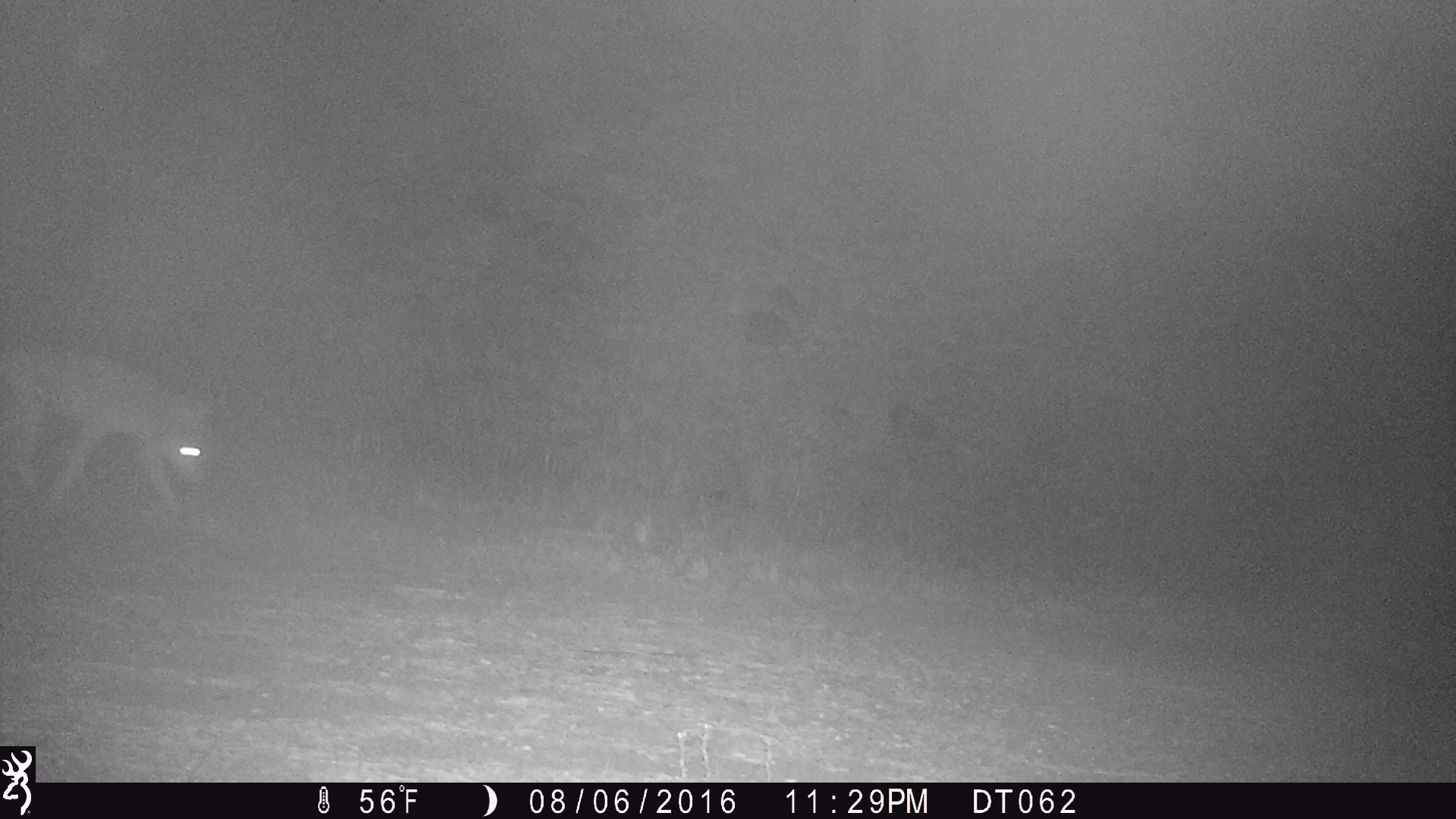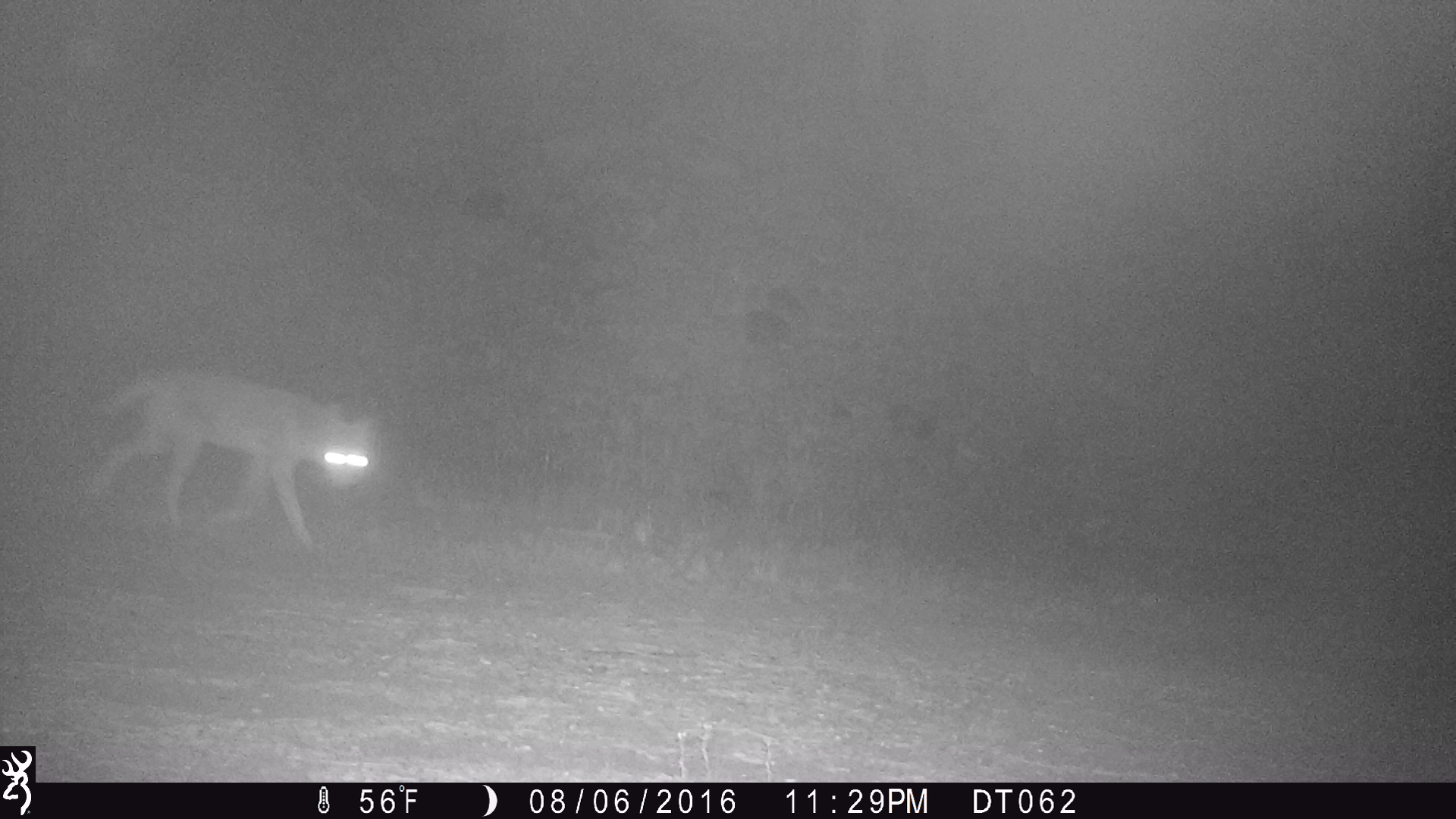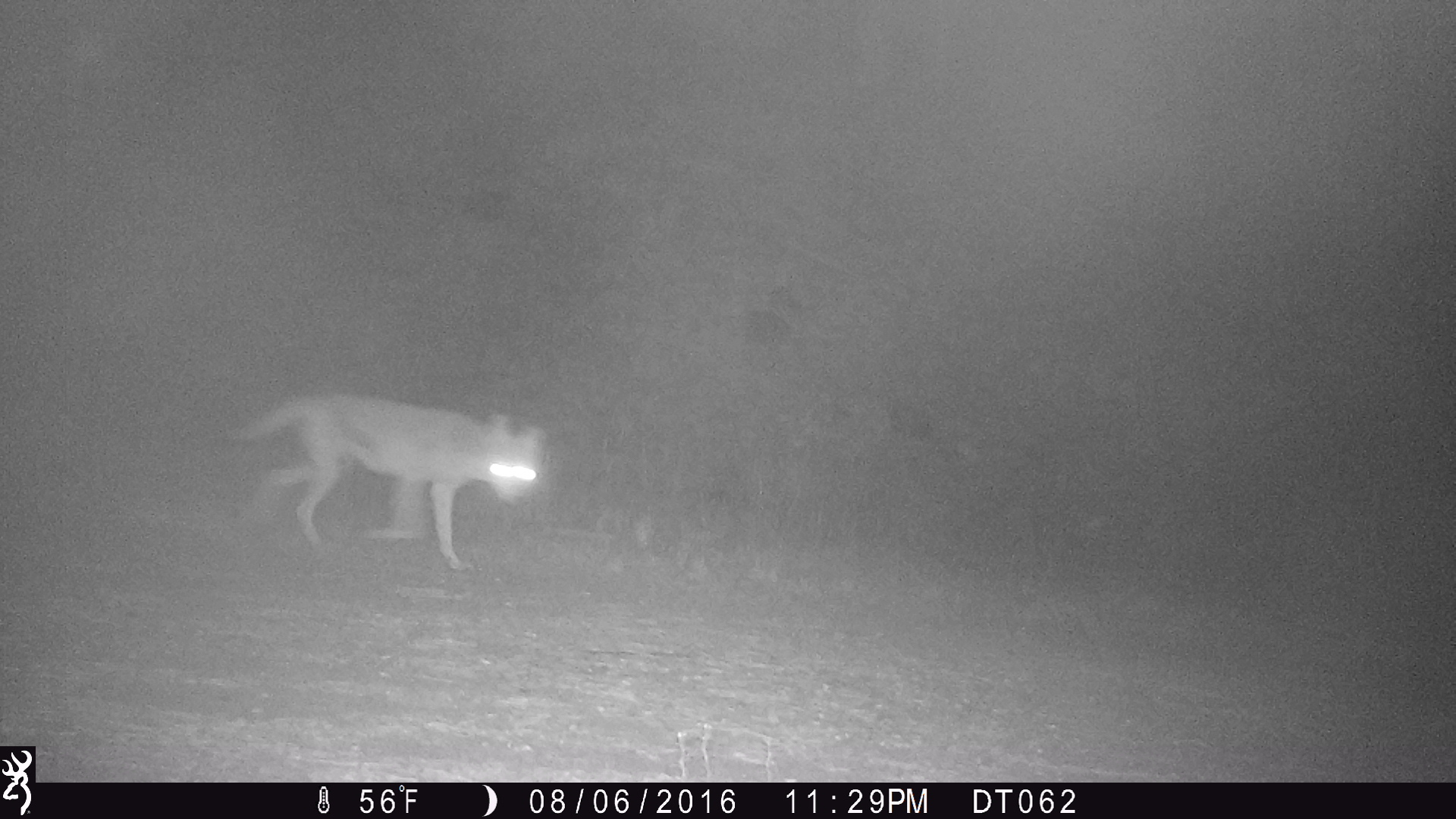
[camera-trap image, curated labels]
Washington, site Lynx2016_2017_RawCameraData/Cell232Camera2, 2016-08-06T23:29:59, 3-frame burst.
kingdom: Animalia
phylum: Chordata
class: Mammalia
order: Carnivora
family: Canidae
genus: Canis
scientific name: Canis latrans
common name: coyote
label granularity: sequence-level